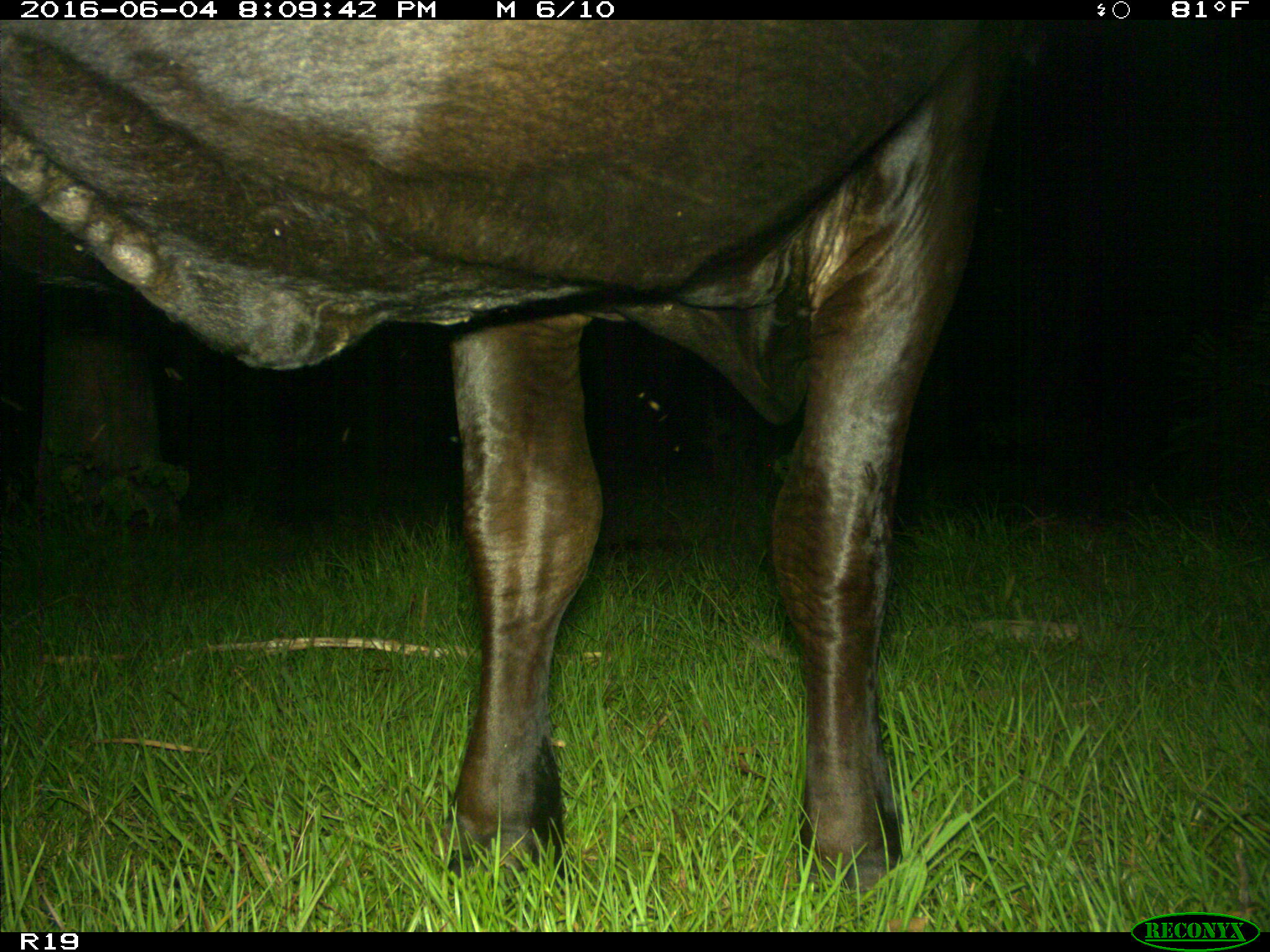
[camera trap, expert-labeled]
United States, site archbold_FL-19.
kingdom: Animalia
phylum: Chordata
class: Mammalia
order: Artiodactyla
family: Bovidae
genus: Bos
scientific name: Bos taurus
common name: domestic cow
Bos taurus (domestic cow).